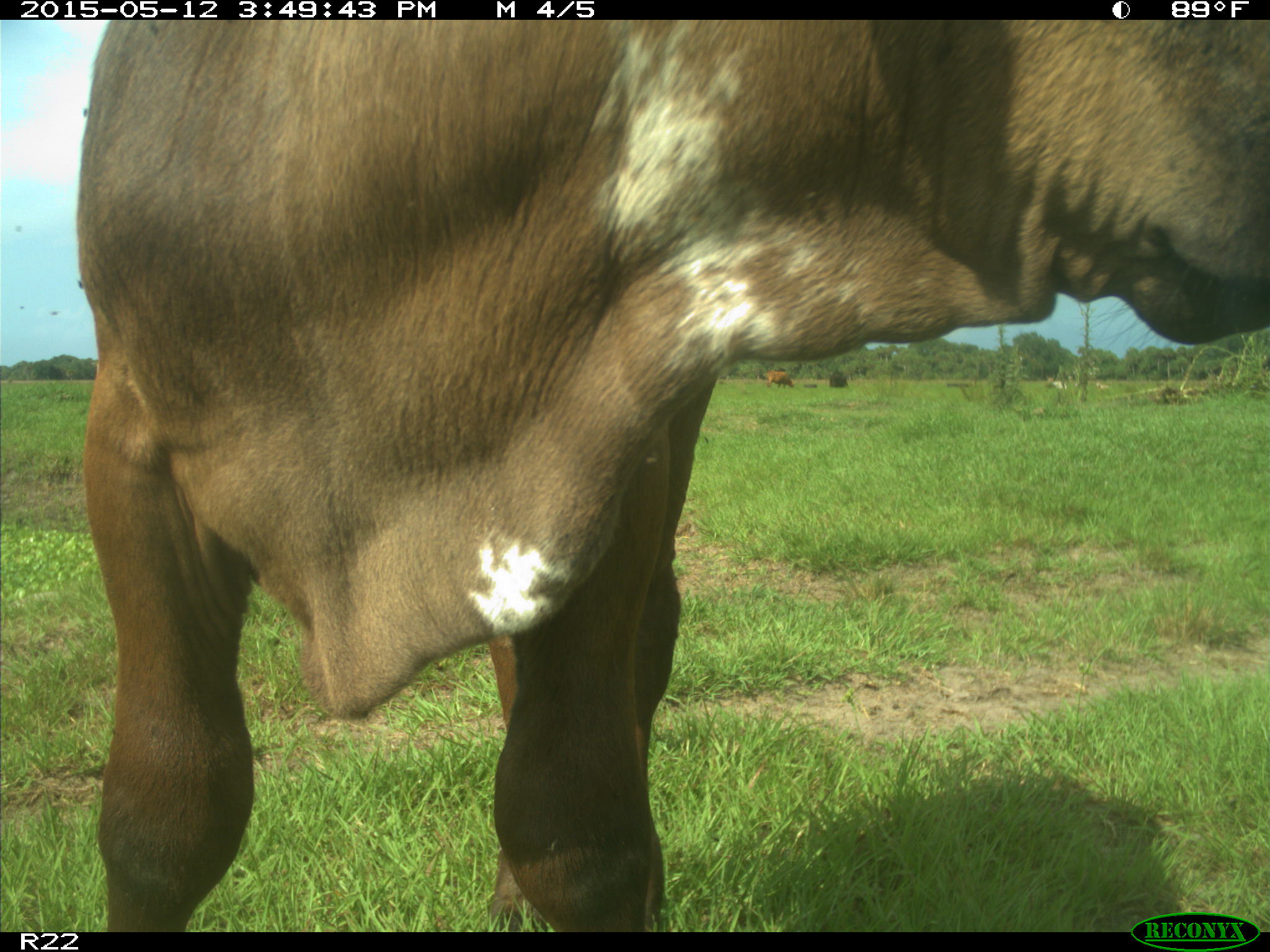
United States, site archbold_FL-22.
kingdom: Animalia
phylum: Chordata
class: Mammalia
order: Artiodactyla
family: Bovidae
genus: Bos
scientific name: Bos taurus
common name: domestic cow